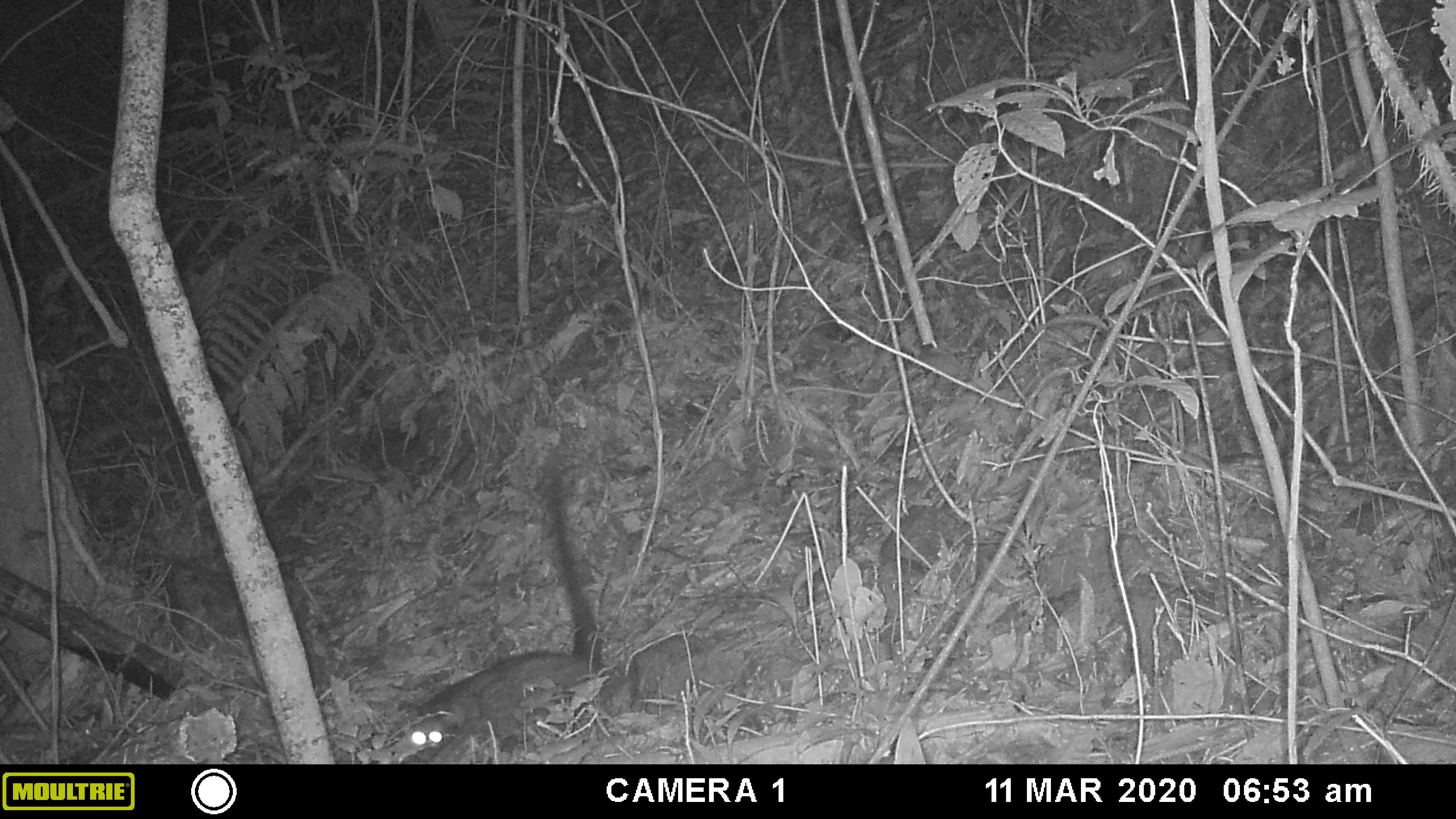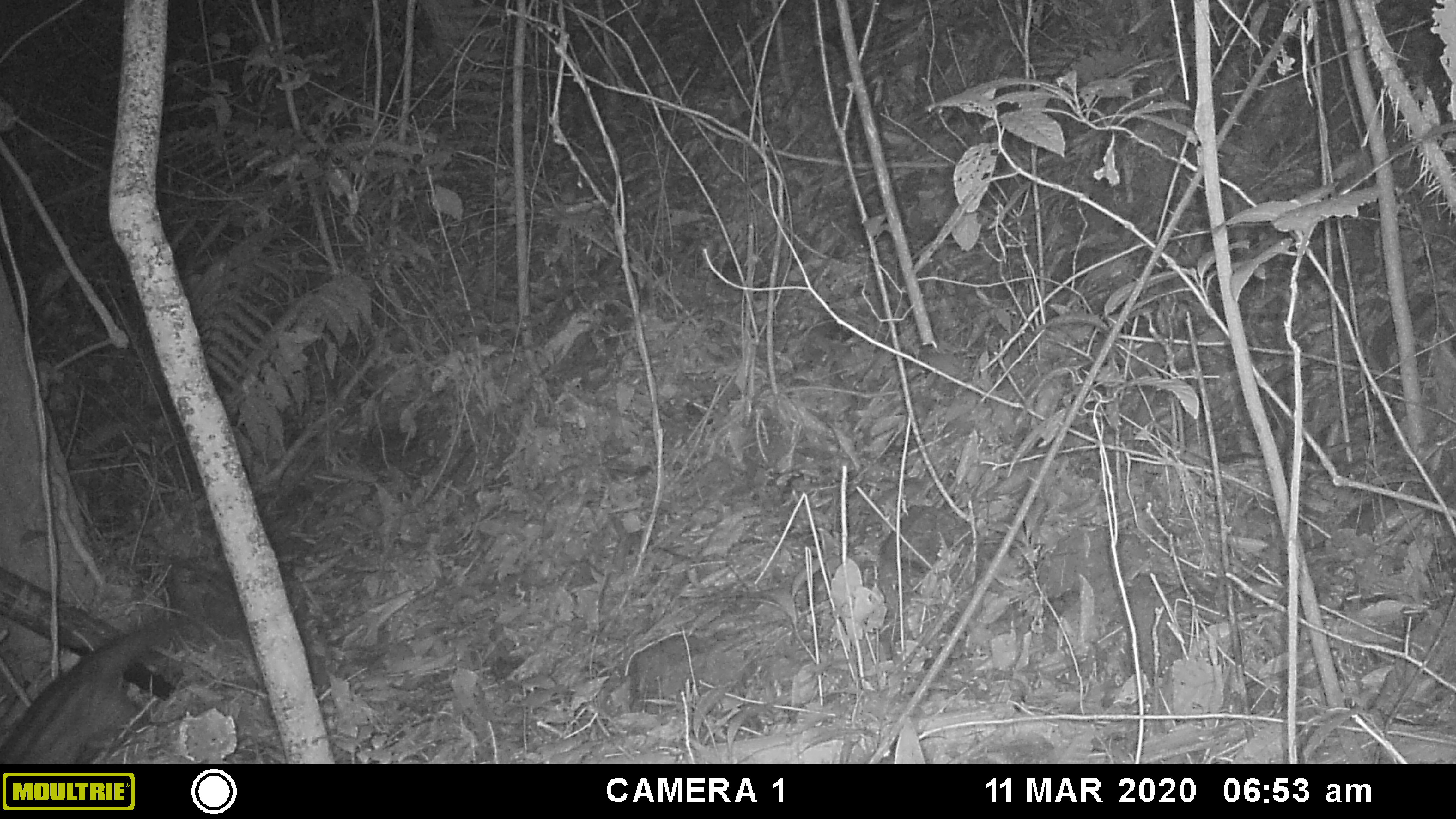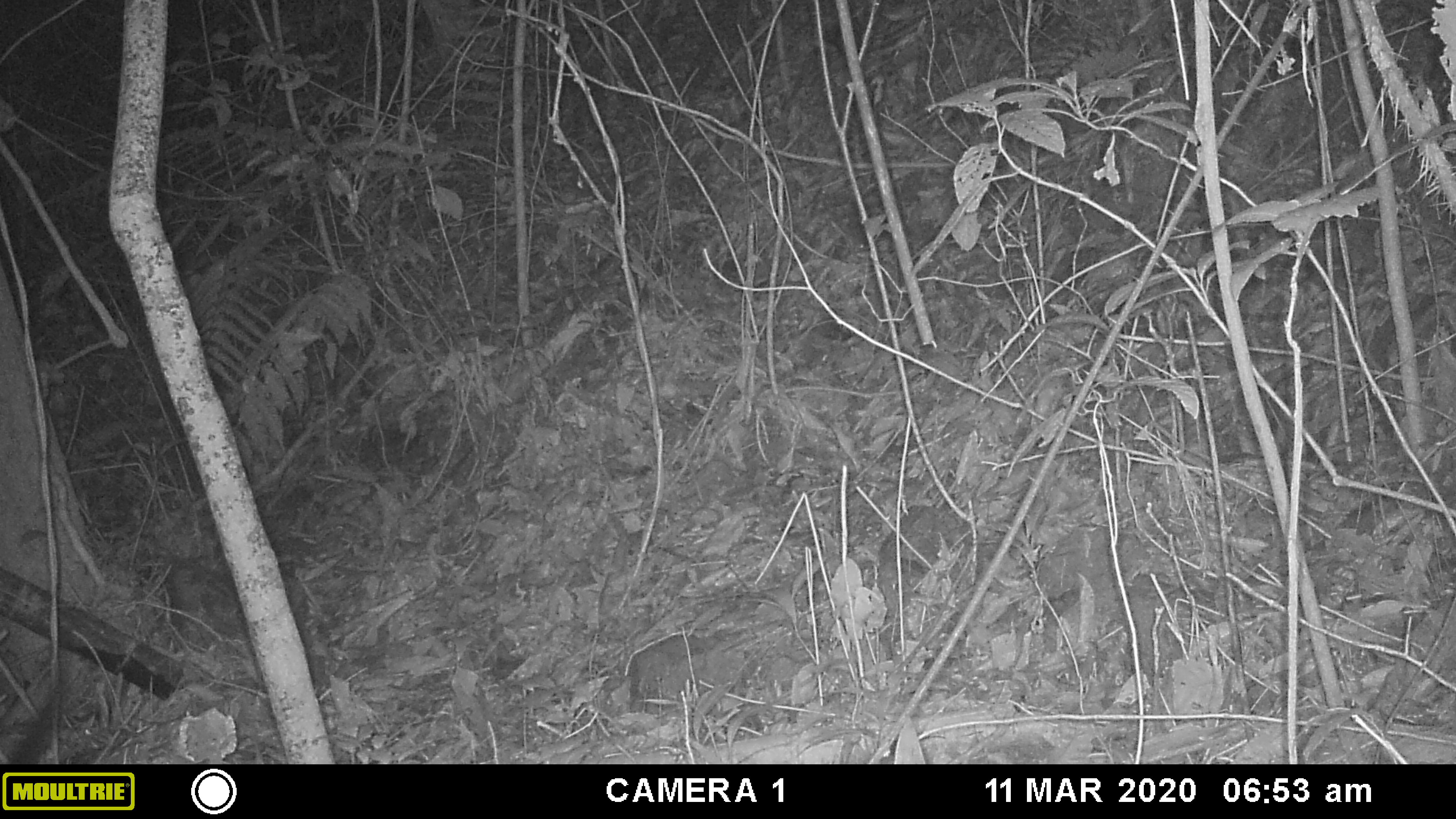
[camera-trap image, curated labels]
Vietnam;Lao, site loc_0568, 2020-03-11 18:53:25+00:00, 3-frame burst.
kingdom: Animalia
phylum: Chordata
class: Mammalia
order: Carnivora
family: Viverridae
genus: Paradoxurus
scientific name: Paradoxurus hermaphroditus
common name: common palm civet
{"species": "common palm civet (Paradoxurus hermaphroditus)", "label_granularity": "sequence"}